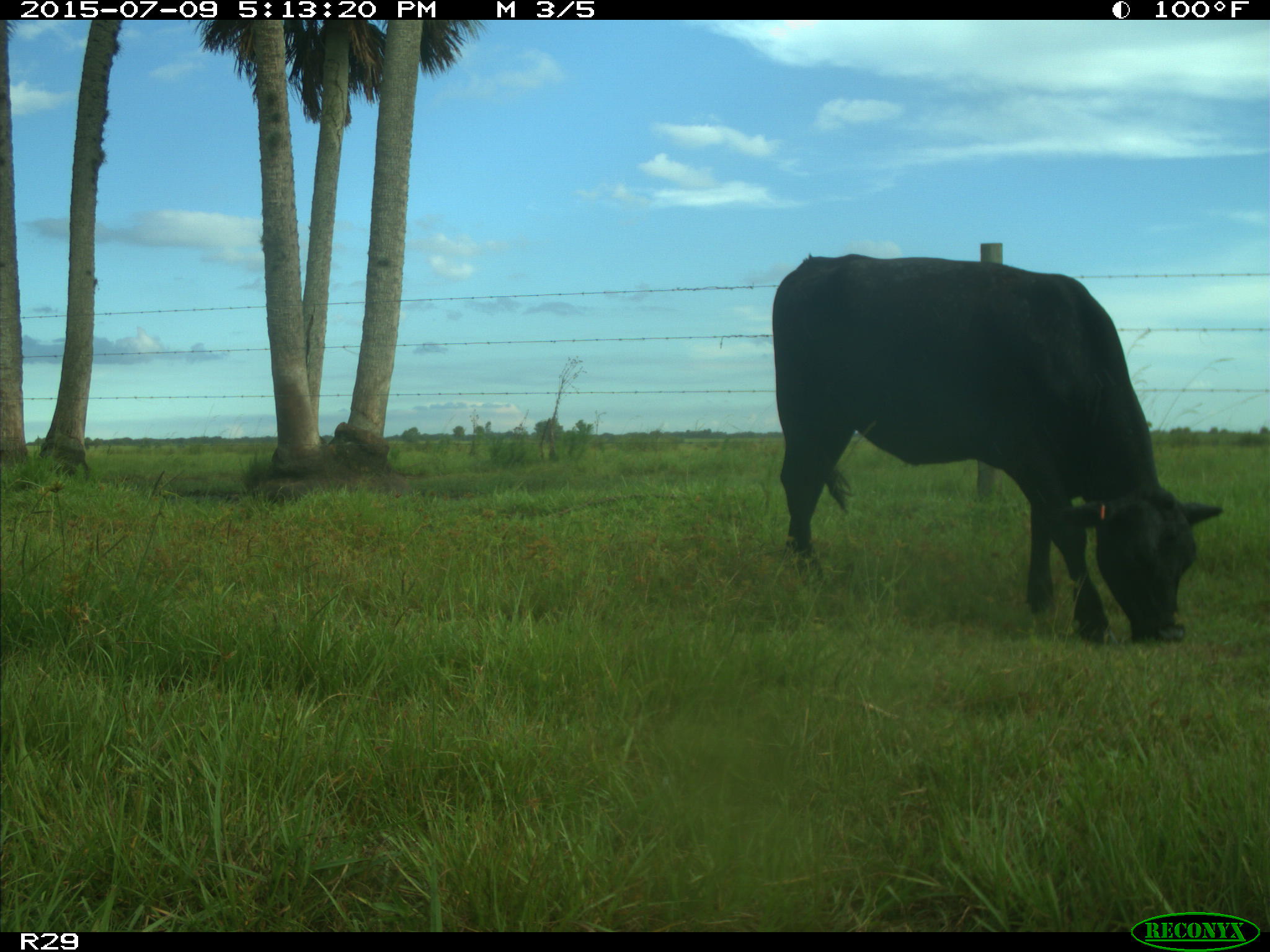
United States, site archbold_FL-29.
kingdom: Animalia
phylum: Chordata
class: Mammalia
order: Artiodactyla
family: Bovidae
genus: Bos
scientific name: Bos taurus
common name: domestic cow